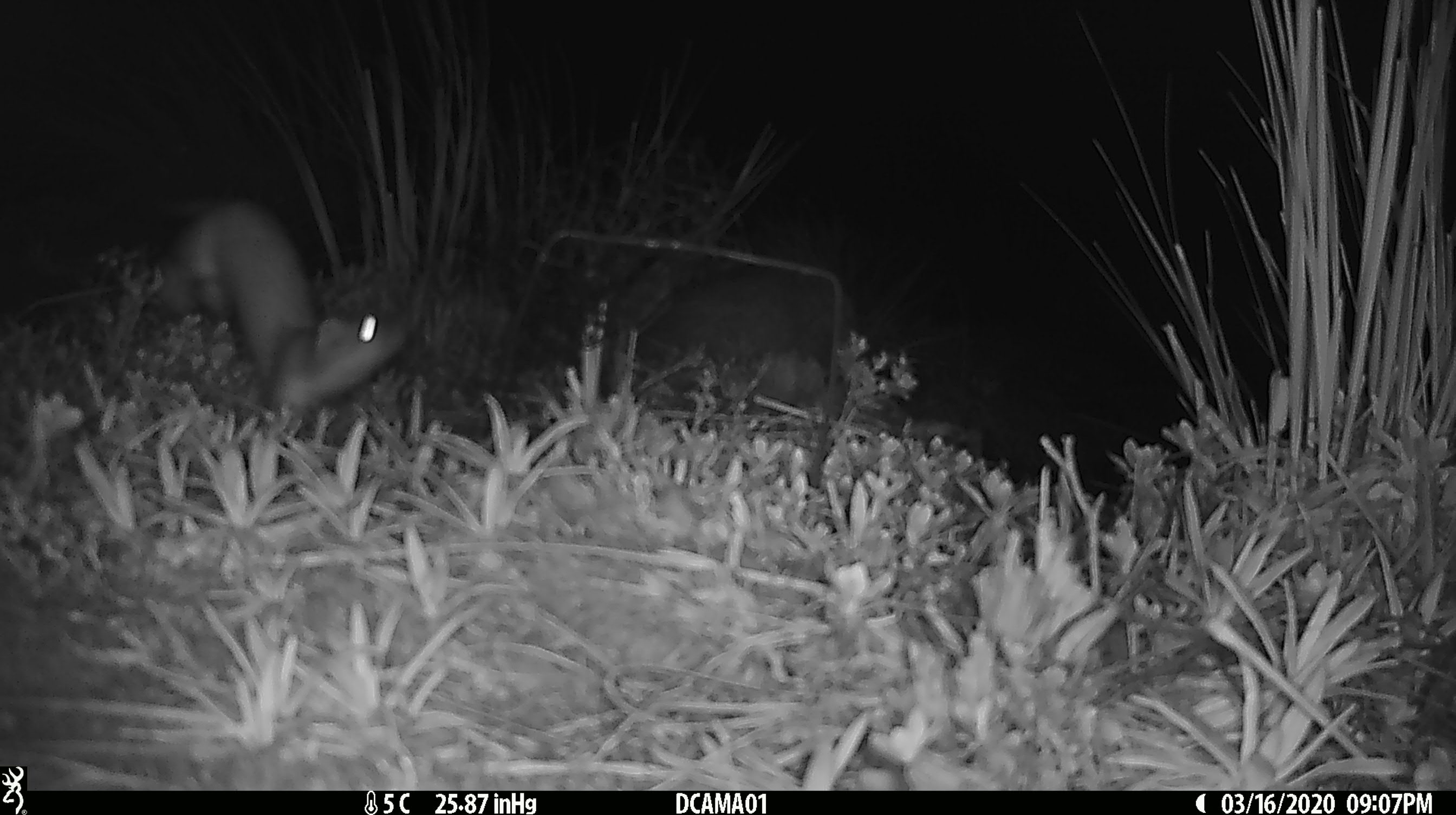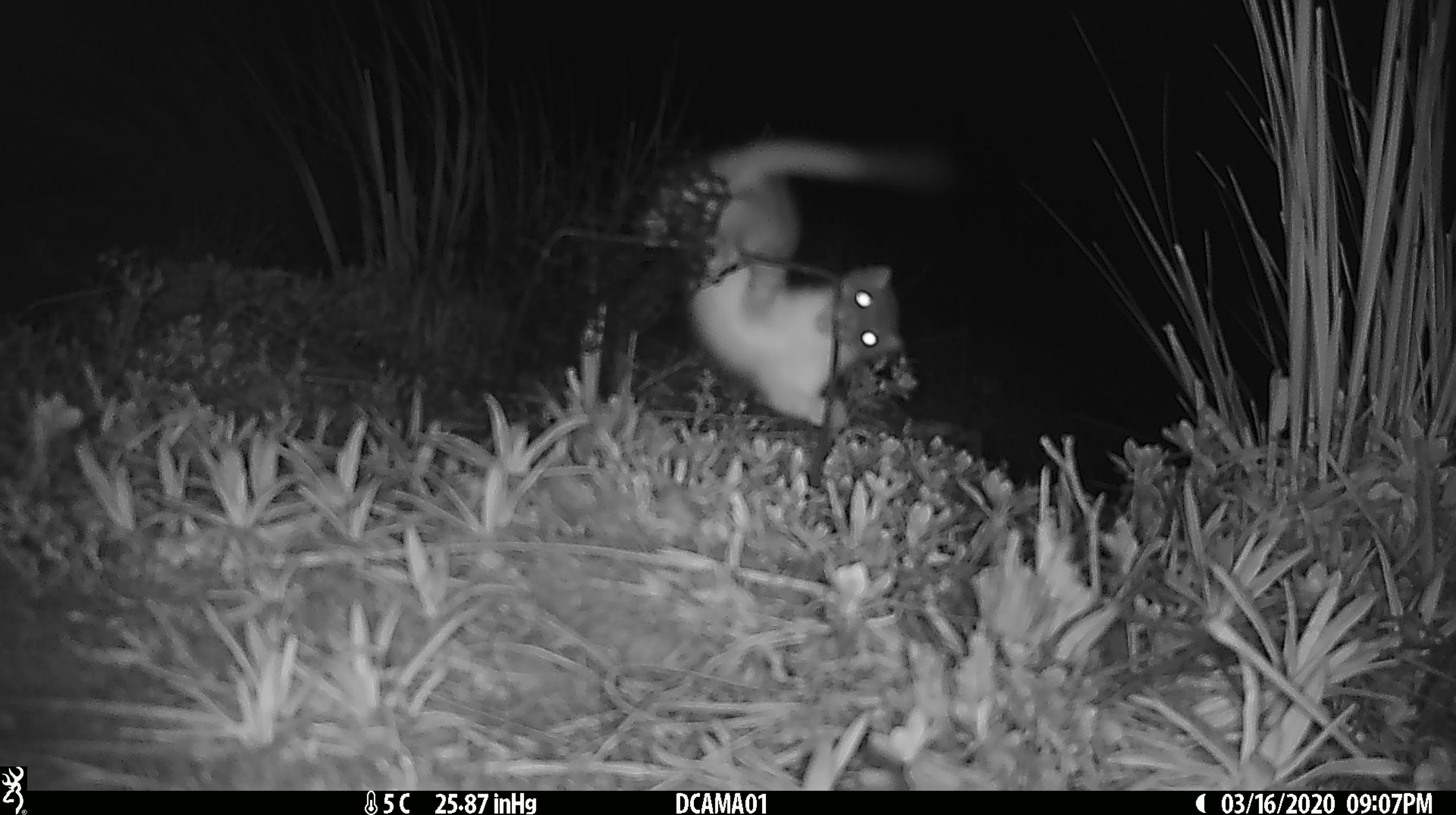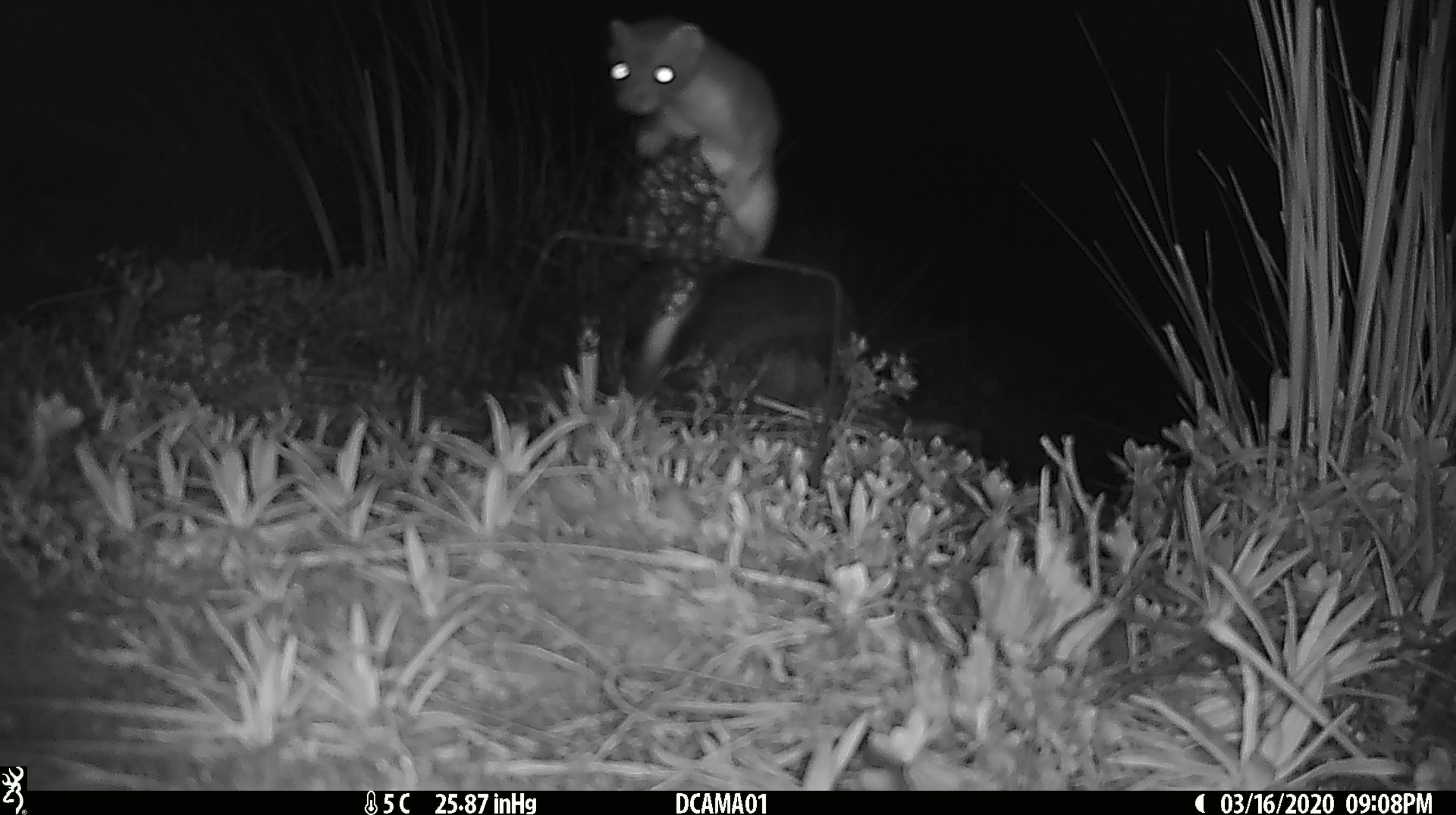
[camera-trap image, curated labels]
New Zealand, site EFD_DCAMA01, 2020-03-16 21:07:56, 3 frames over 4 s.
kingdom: Animalia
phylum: Chordata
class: Mammalia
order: Carnivora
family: Mustelidae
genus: Mustela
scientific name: Mustela erminea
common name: stoat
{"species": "stoat (Mustela erminea)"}